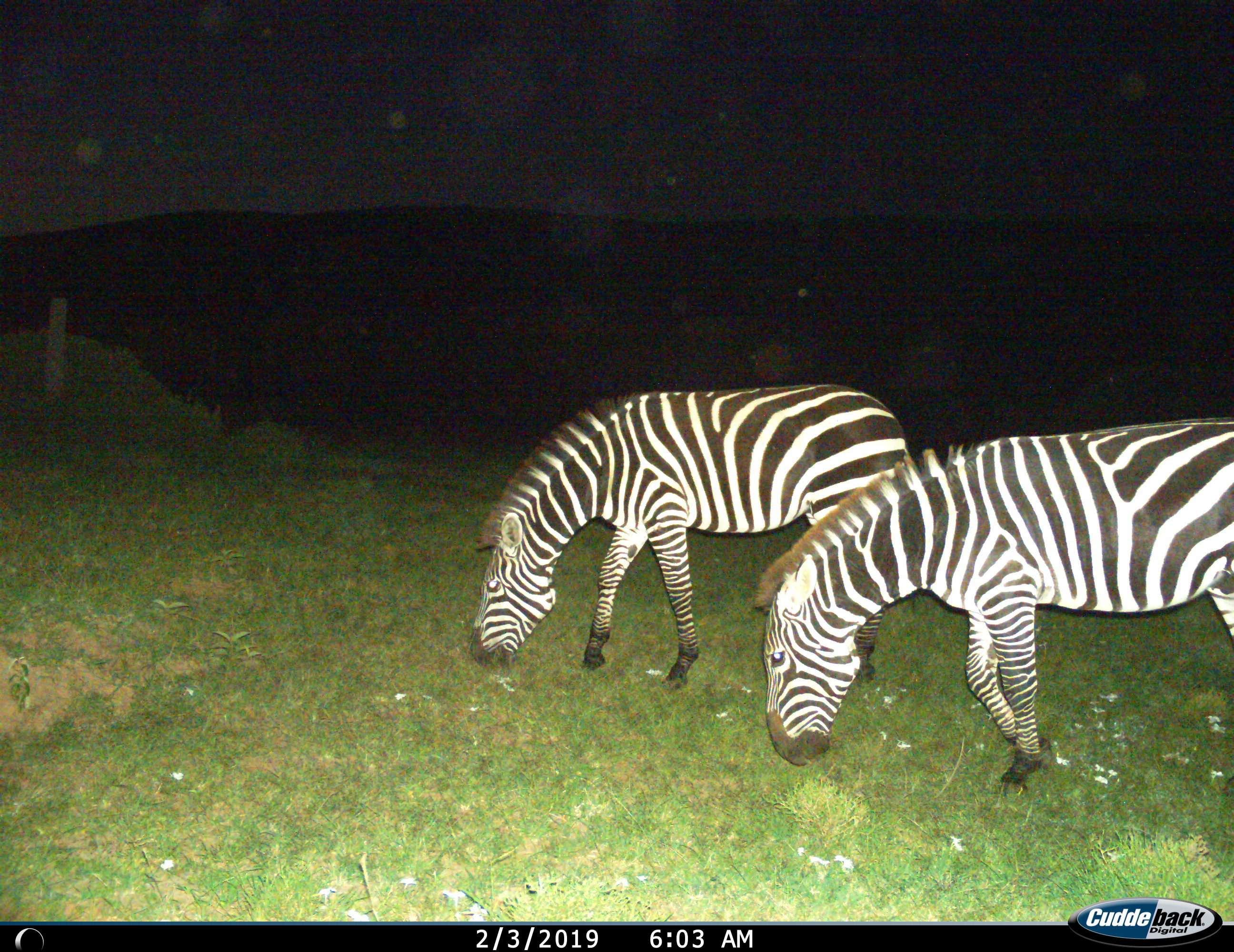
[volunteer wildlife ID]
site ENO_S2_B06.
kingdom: Animalia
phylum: Chordata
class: Mammalia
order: Perissodactyla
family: Equidae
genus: Equus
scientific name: Equus quagga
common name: plains zebra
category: zebraplains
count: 2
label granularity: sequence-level